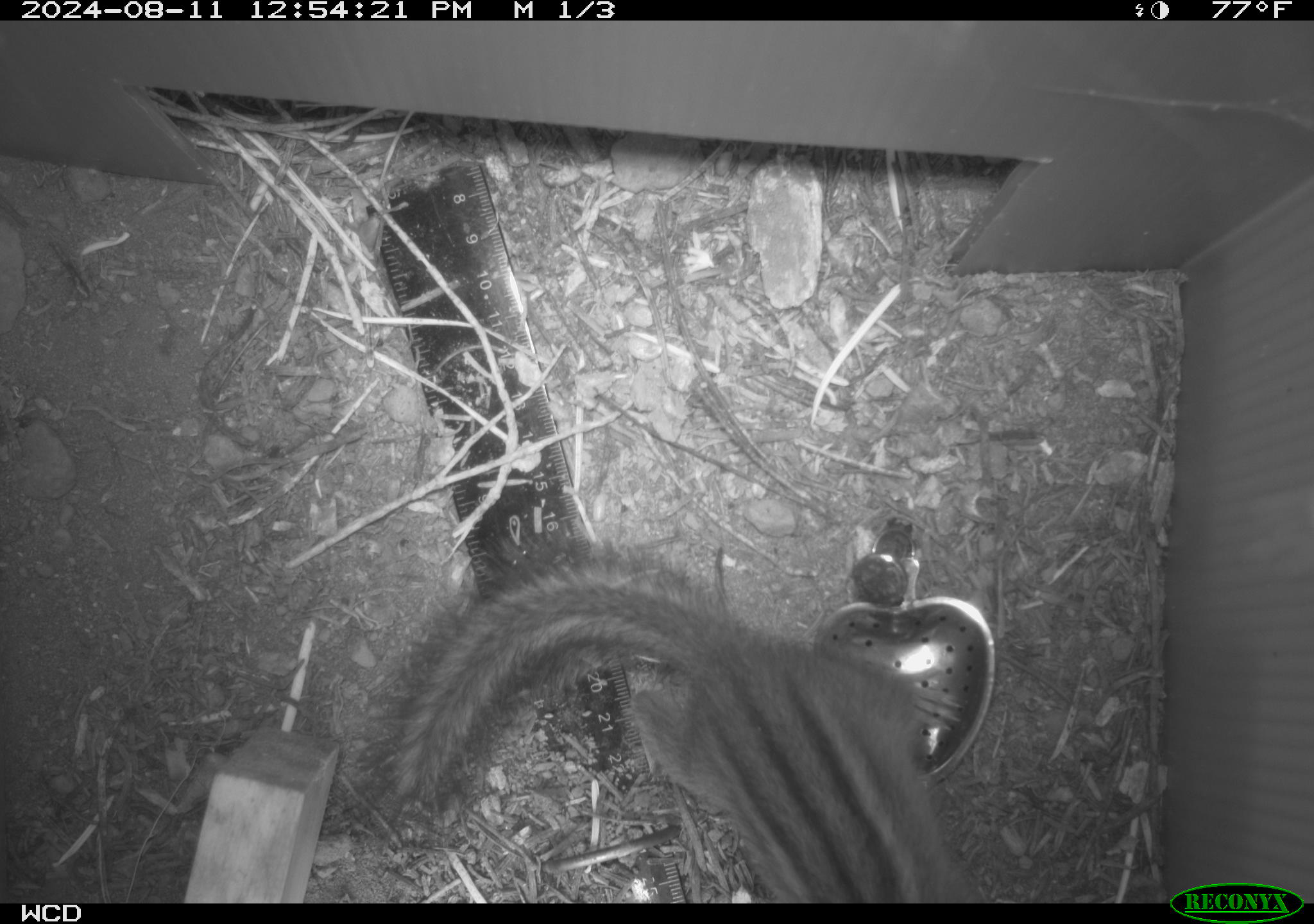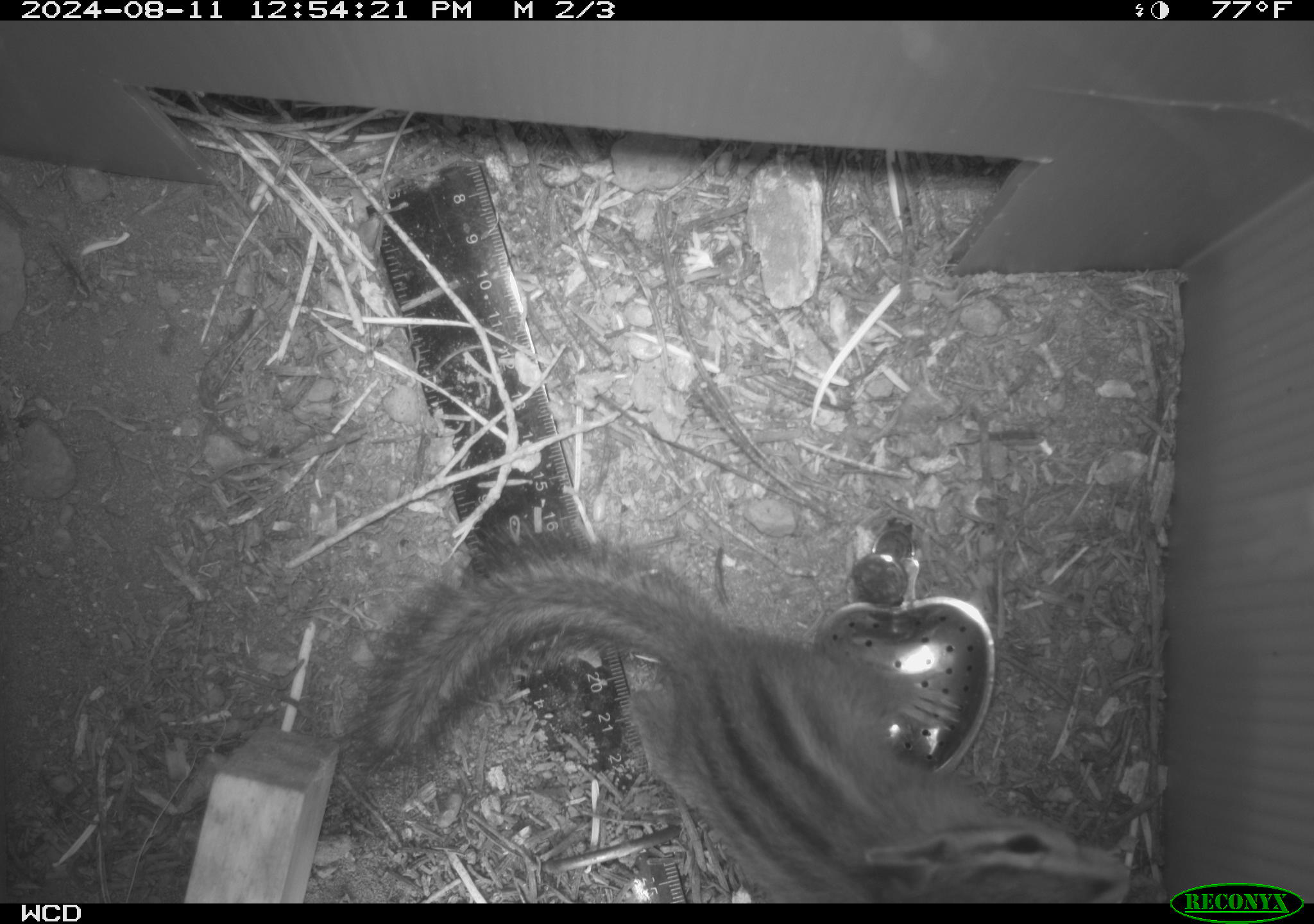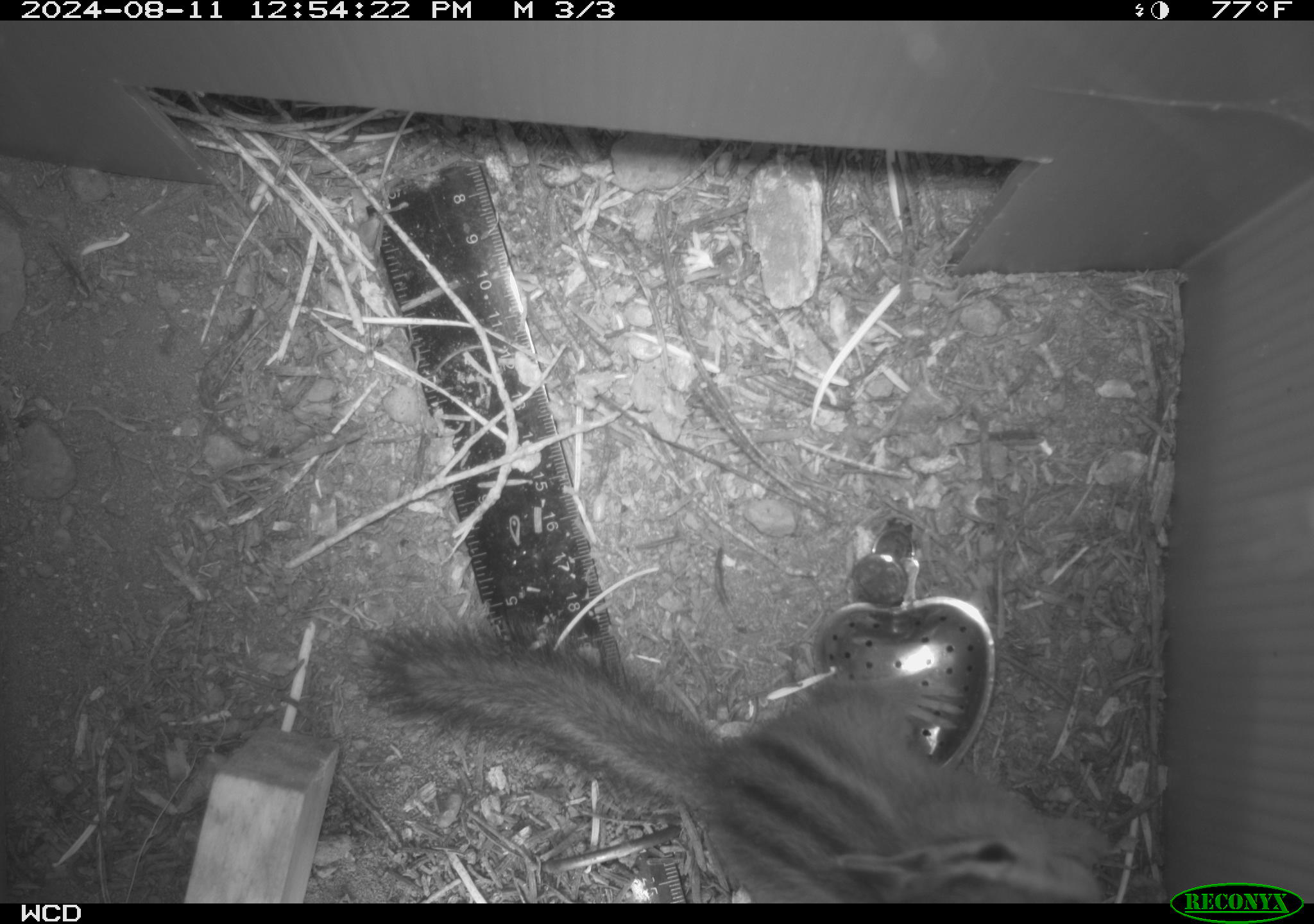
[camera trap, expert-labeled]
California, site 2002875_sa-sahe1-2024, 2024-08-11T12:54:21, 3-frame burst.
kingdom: Animalia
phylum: Chordata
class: Mammalia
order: Rodentia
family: Sciuridae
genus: Neotamias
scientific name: Neotamias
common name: western chipmunks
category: neotamias species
Neotamias species (western chipmunks) (Neotamias).